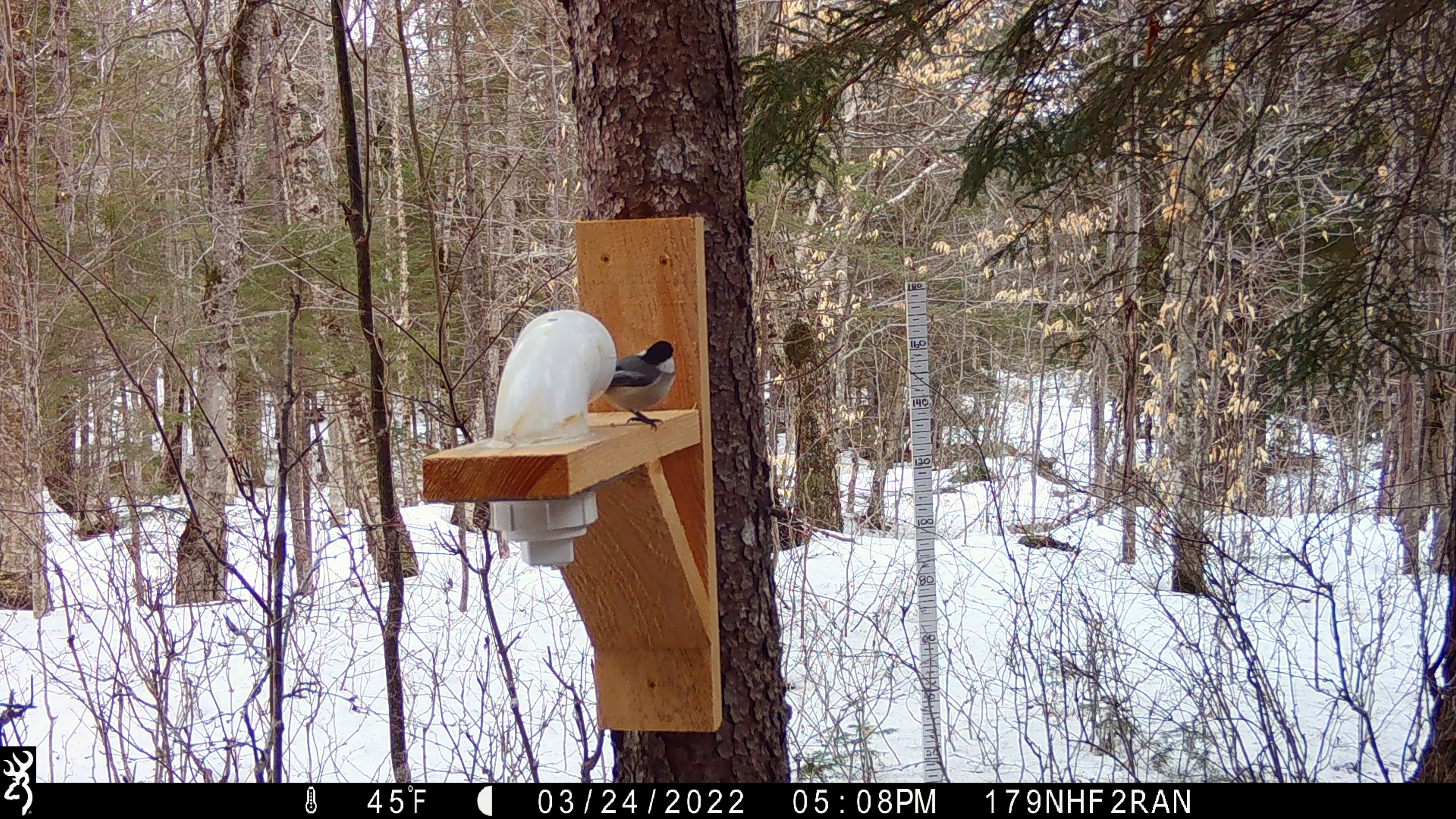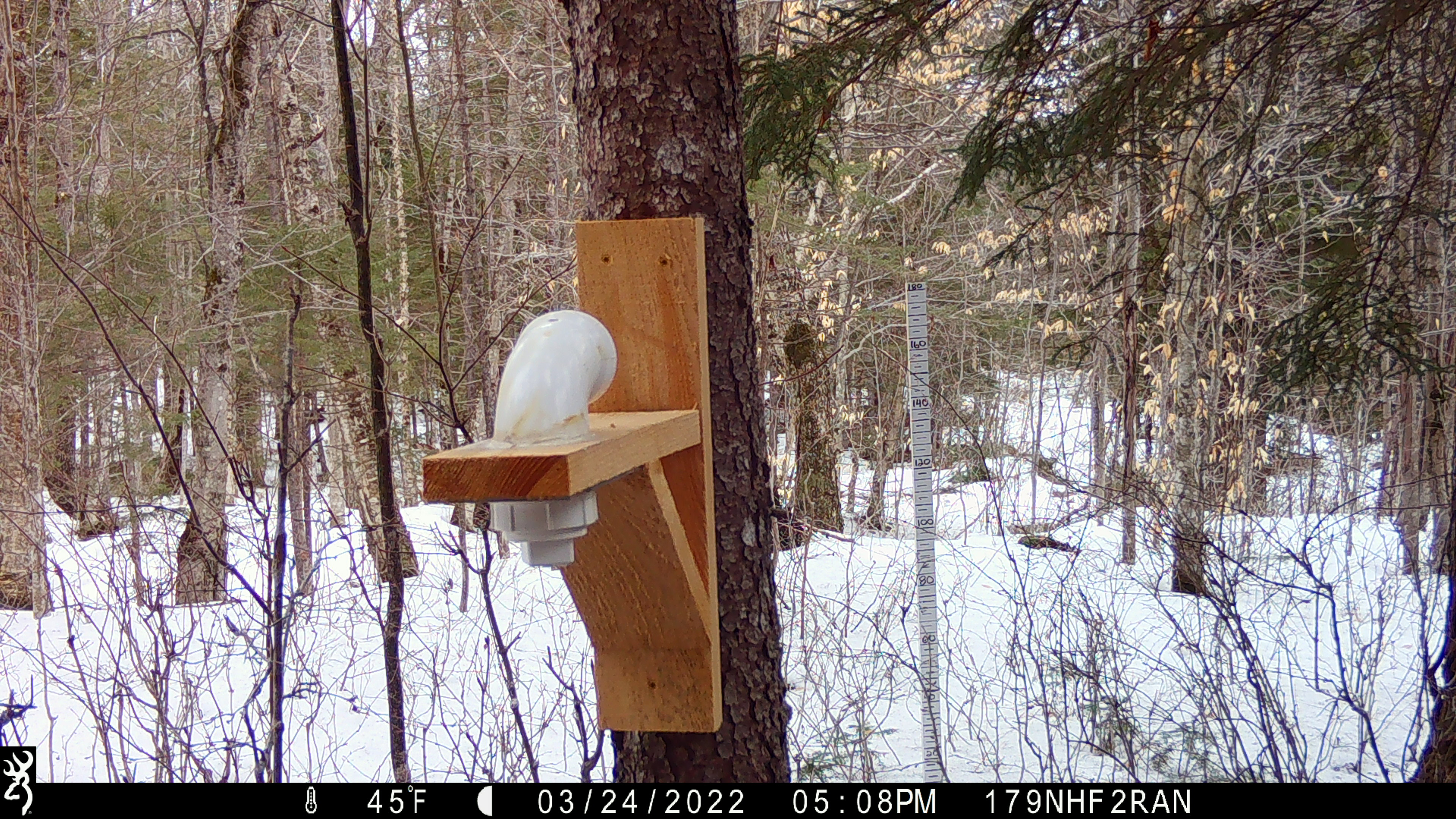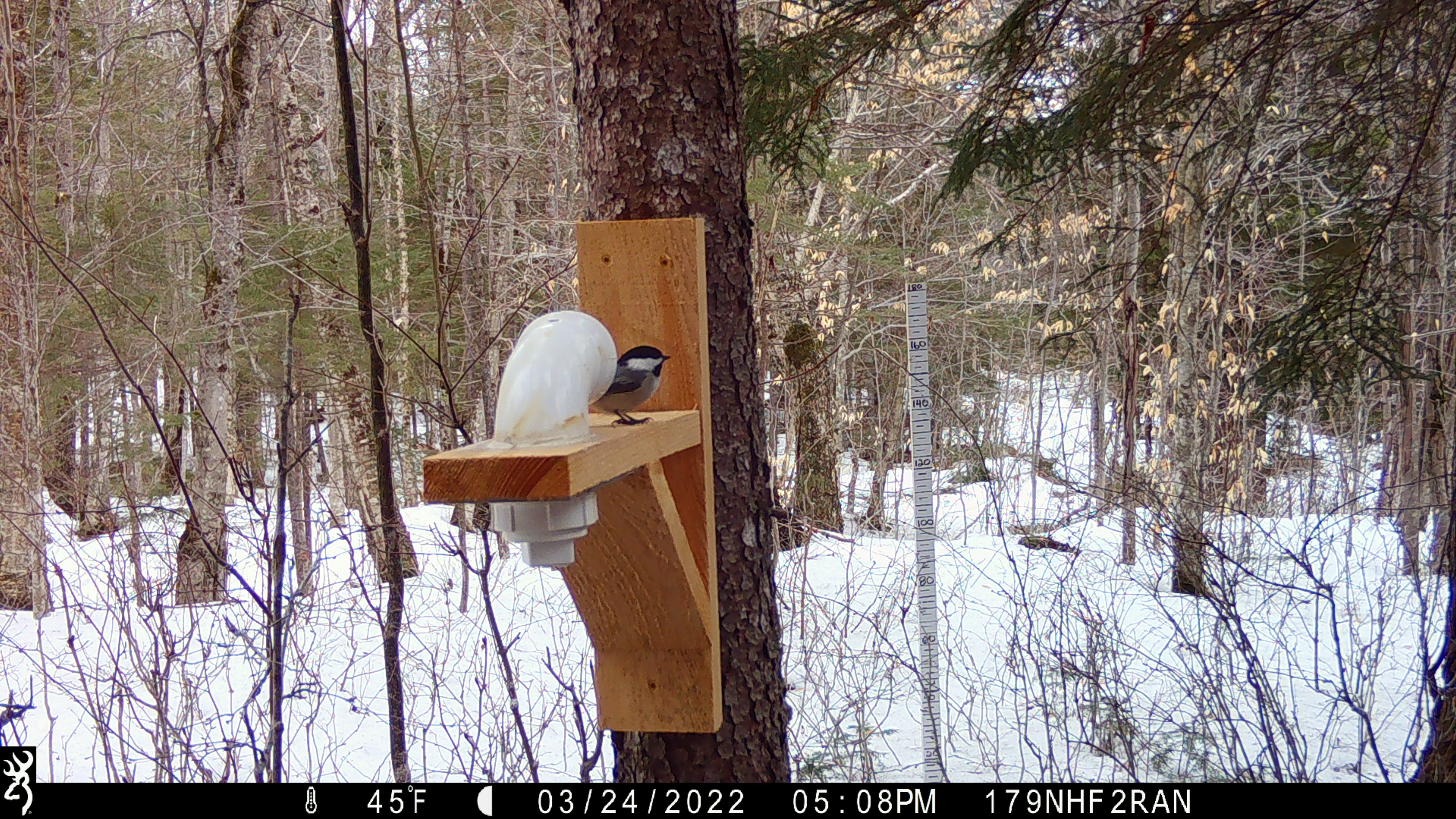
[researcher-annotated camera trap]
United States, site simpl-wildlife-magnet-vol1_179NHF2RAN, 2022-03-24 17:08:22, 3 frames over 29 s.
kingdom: Animalia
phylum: Chordata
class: Aves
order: Passeriformes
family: Paridae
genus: Poecile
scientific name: Poecile atricapillus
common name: black-capped chickadee